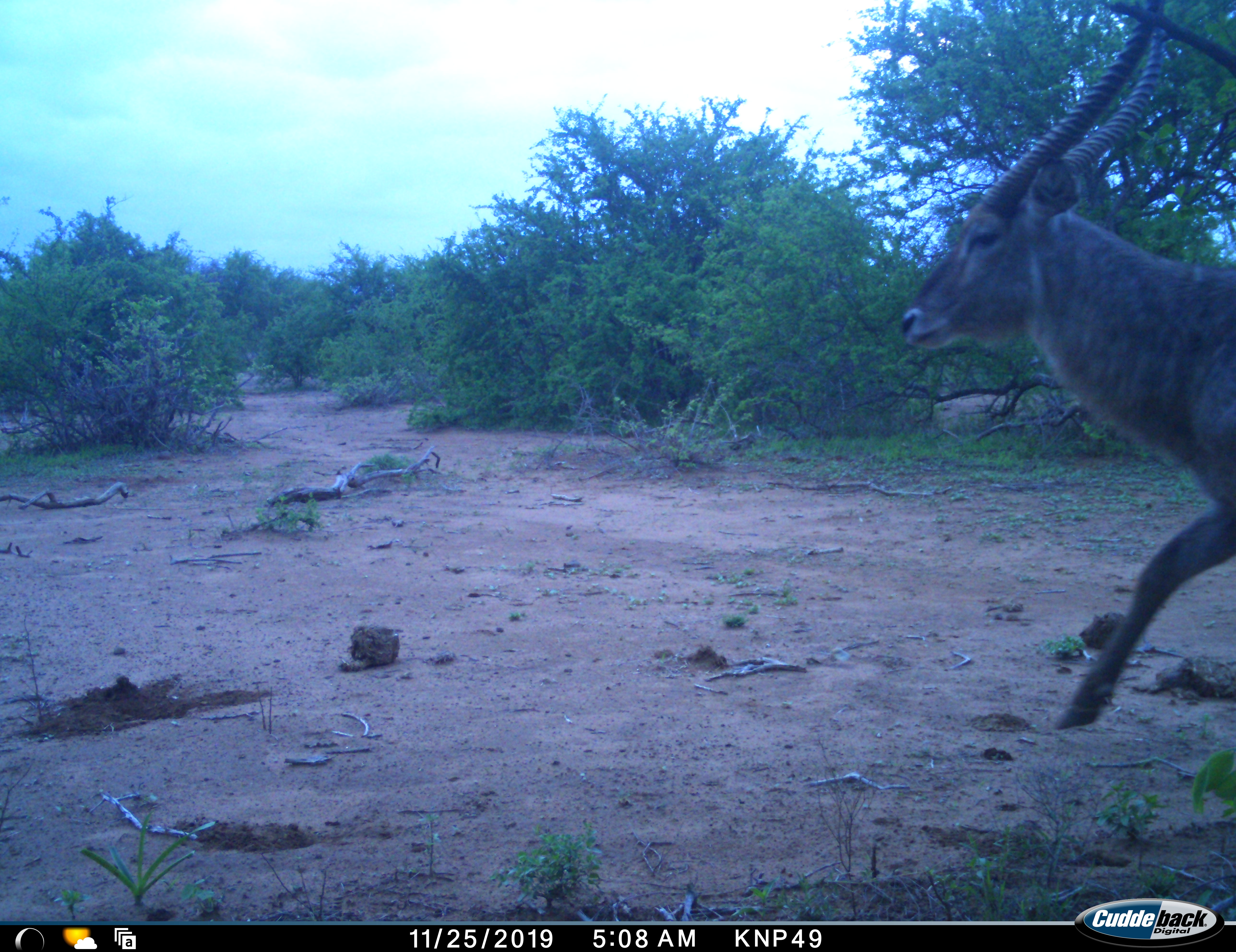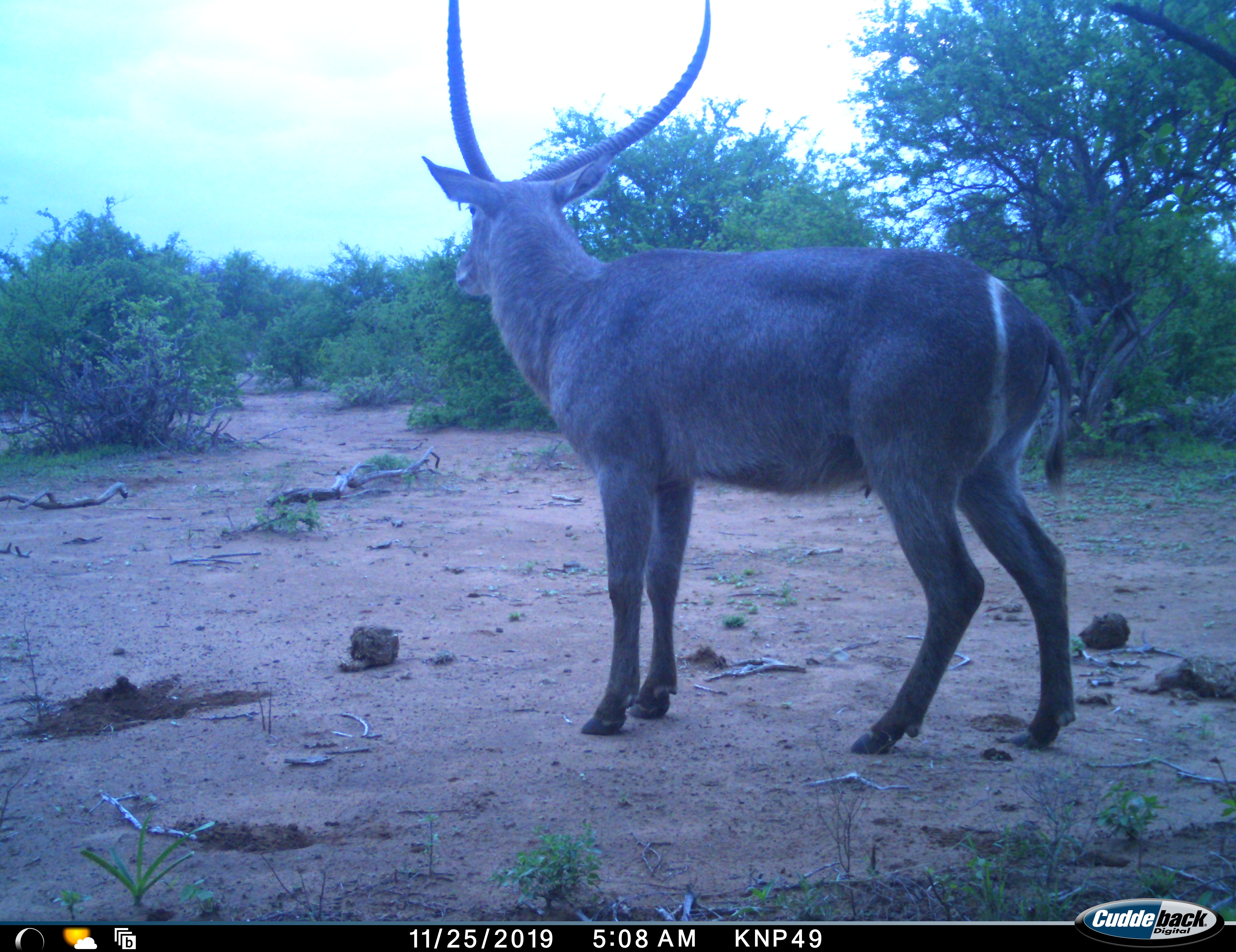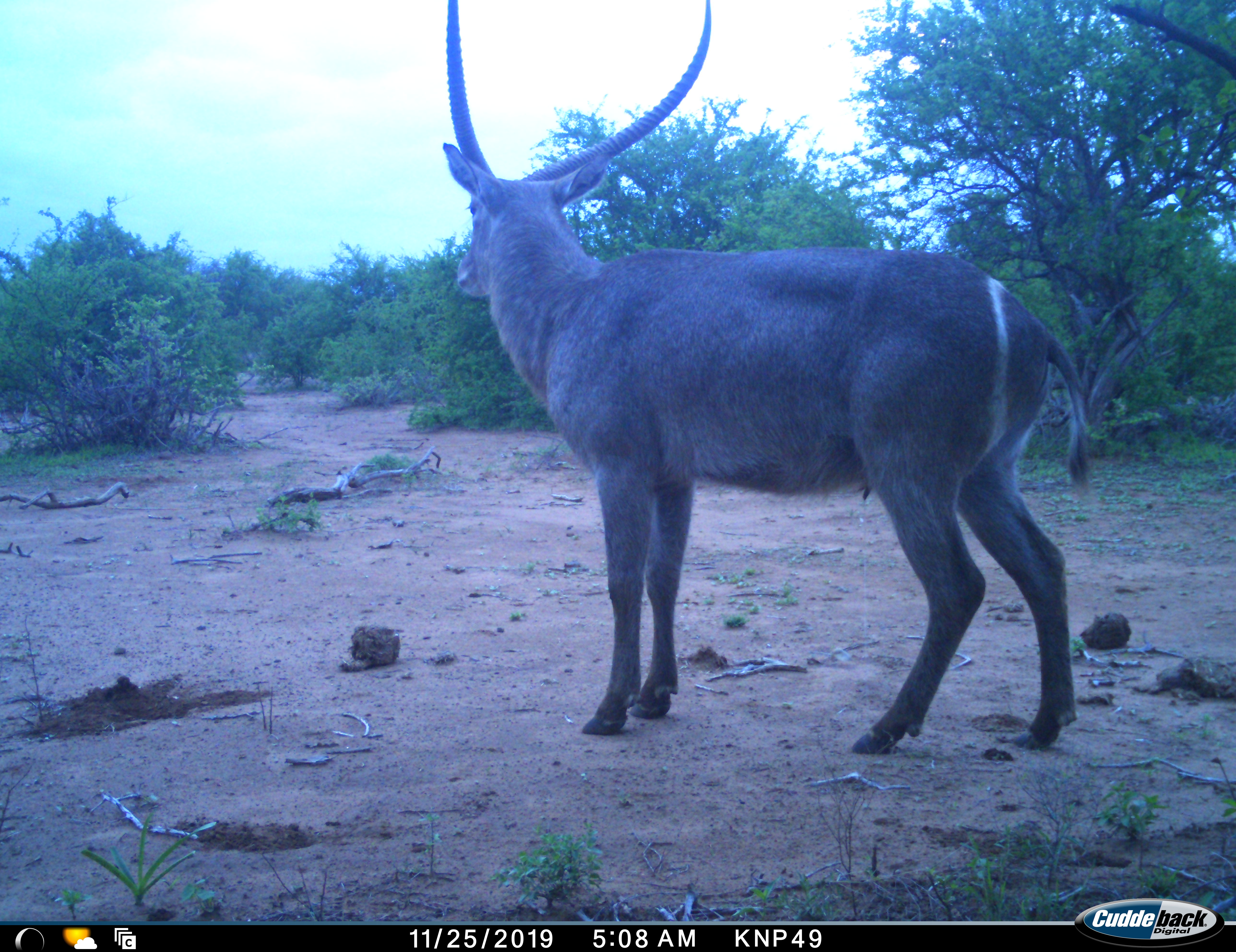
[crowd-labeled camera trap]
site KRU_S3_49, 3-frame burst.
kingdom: Animalia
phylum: Chordata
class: Mammalia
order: Artiodactyla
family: Bovidae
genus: Kobus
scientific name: Kobus ellipsiprymnus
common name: waterbuck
Waterbuck (Kobus ellipsiprymnus), count 1. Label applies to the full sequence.